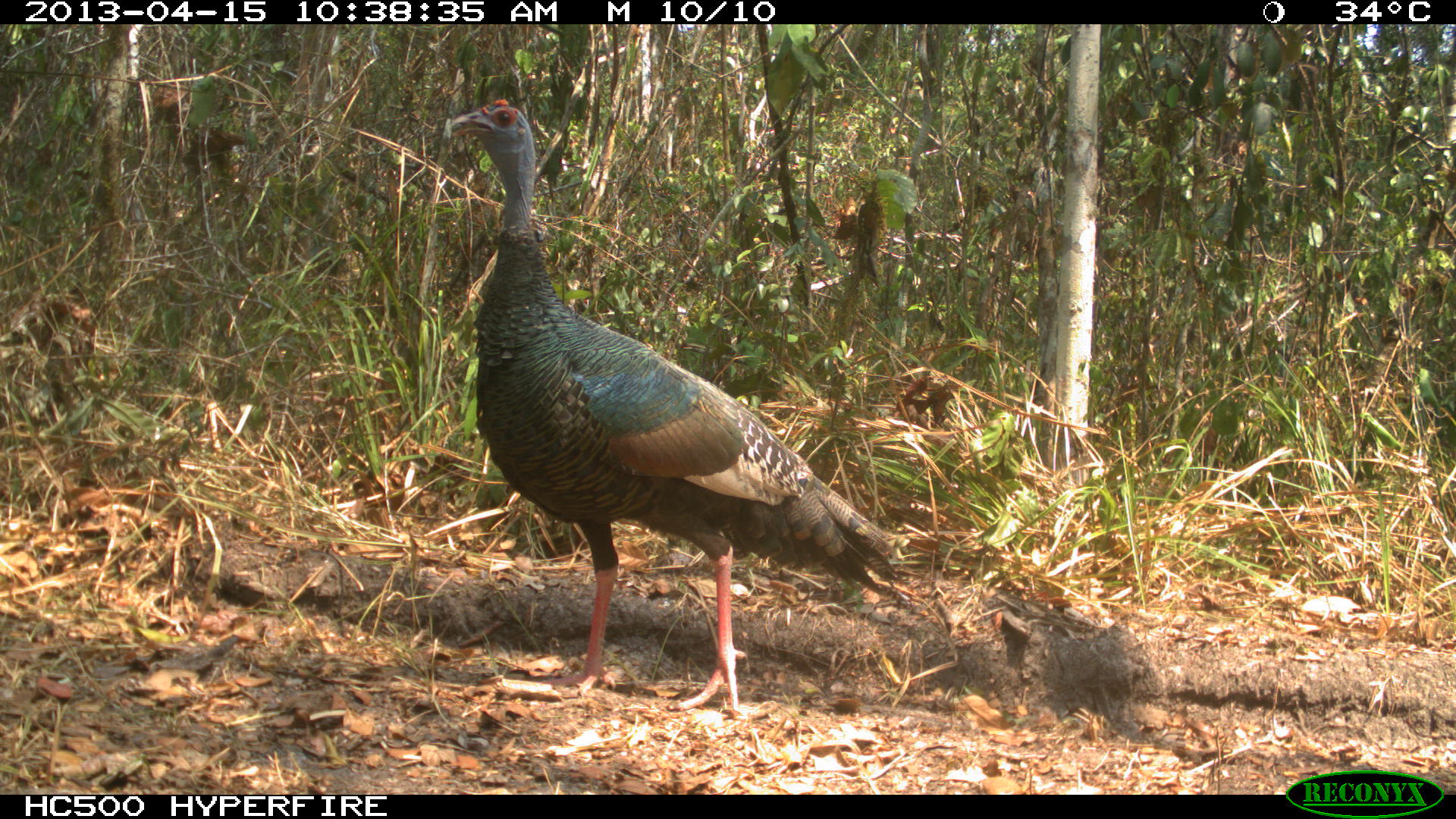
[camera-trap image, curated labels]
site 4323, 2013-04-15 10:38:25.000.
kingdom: Animalia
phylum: Chordata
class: Aves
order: Galliformes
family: Phasianidae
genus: Meleagris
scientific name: Meleagris ocellata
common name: ocellated turkey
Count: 1.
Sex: female.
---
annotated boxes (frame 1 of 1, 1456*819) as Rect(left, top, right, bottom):
meleagris ocellata: Rect(447, 95, 909, 716)